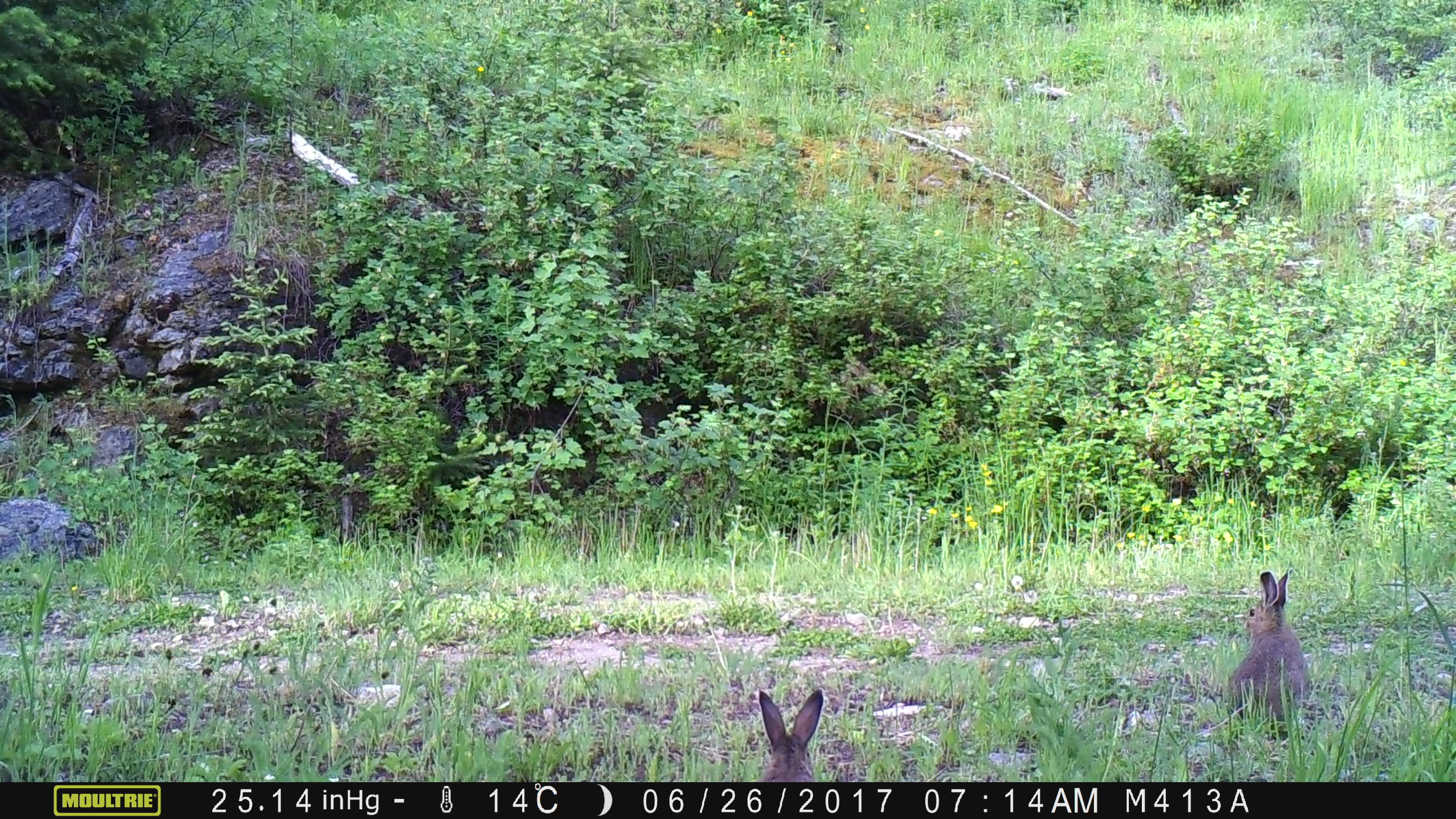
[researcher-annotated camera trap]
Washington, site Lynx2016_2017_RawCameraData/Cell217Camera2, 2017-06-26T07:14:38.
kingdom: Animalia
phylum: Chordata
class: Mammalia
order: Lagomorpha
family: Leporidae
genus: Lepus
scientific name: Lepus americanus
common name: snowshoe hare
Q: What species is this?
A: Lepus americanus (snowshoe hare).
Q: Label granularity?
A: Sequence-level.